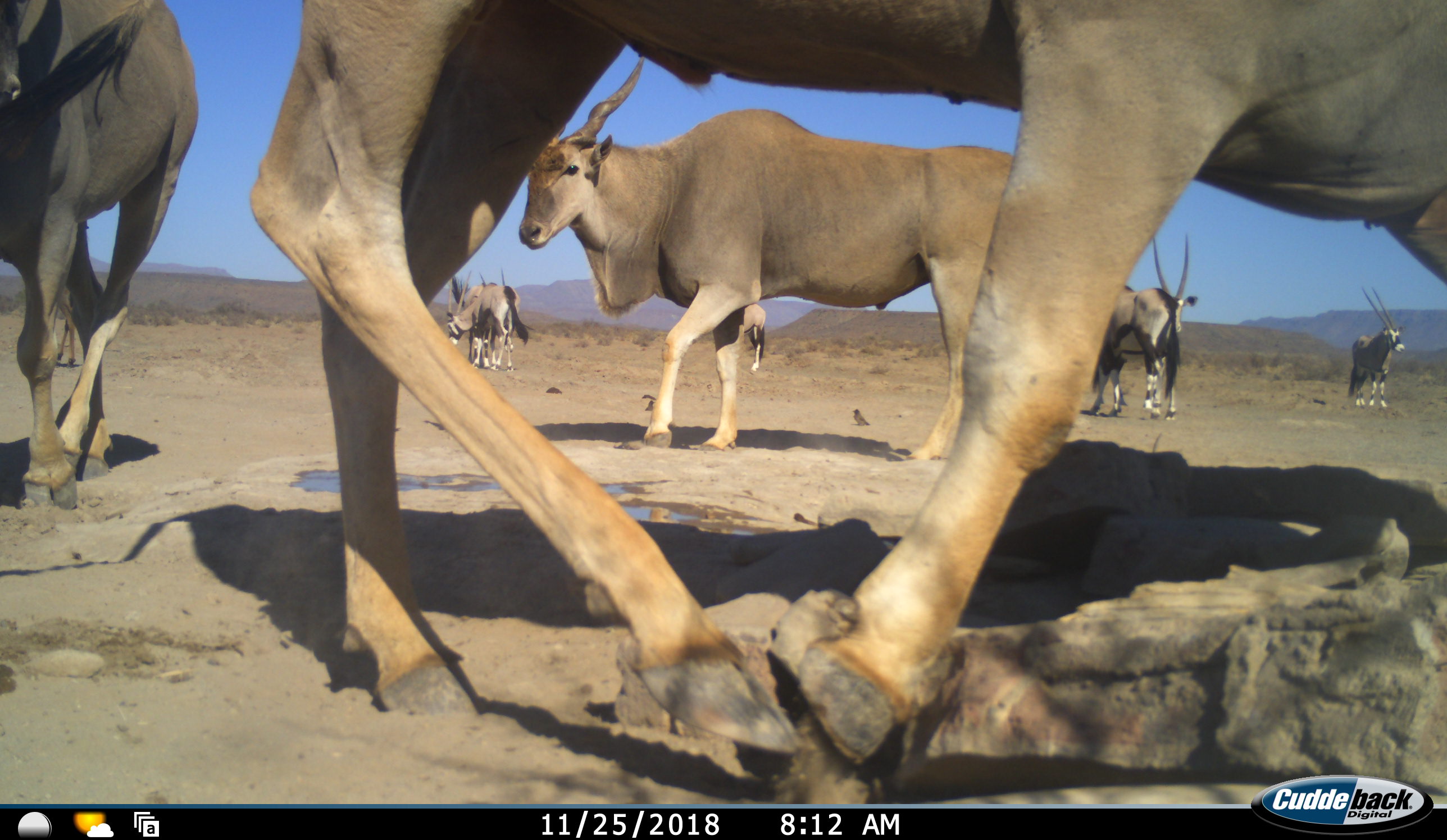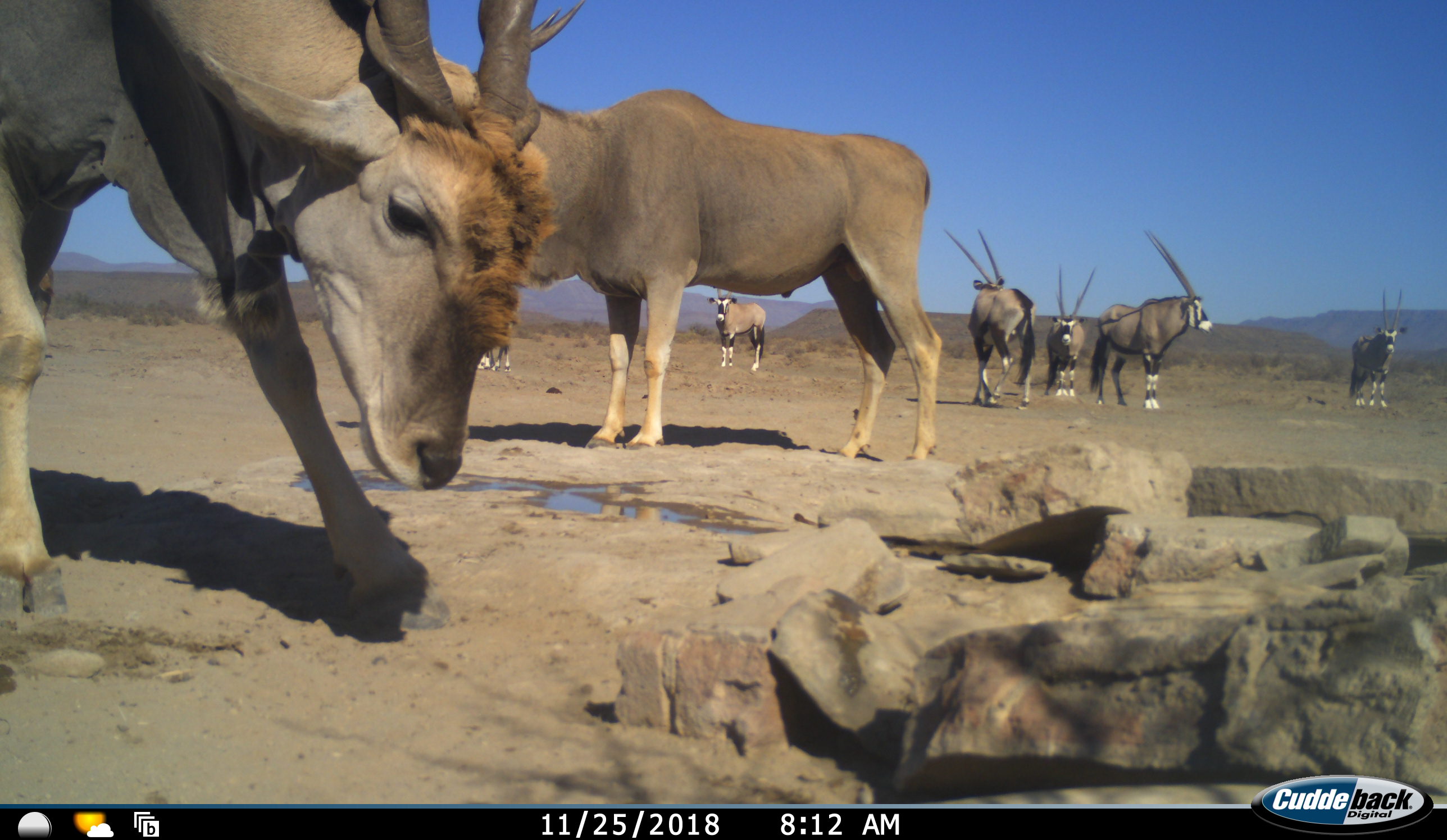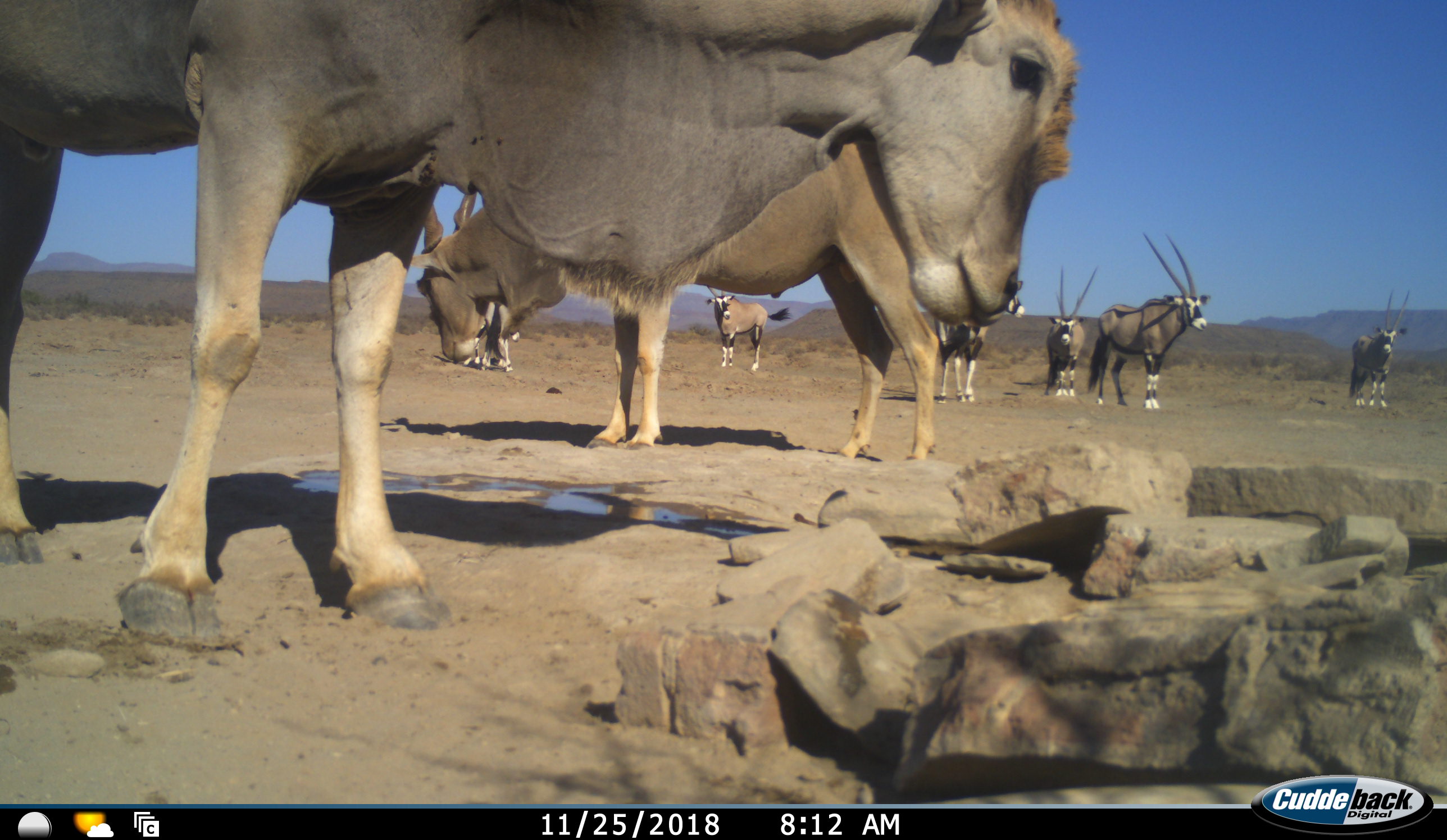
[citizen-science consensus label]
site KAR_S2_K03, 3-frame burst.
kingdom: Animalia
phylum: Chordata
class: Mammalia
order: Artiodactyla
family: Bovidae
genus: Tragelaphus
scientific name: Tragelaphus oryx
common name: eland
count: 3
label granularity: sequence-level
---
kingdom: Animalia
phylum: Chordata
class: Mammalia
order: Artiodactyla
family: Bovidae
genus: Oryx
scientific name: Oryx gazella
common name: gemsbok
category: oryx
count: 7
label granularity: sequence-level